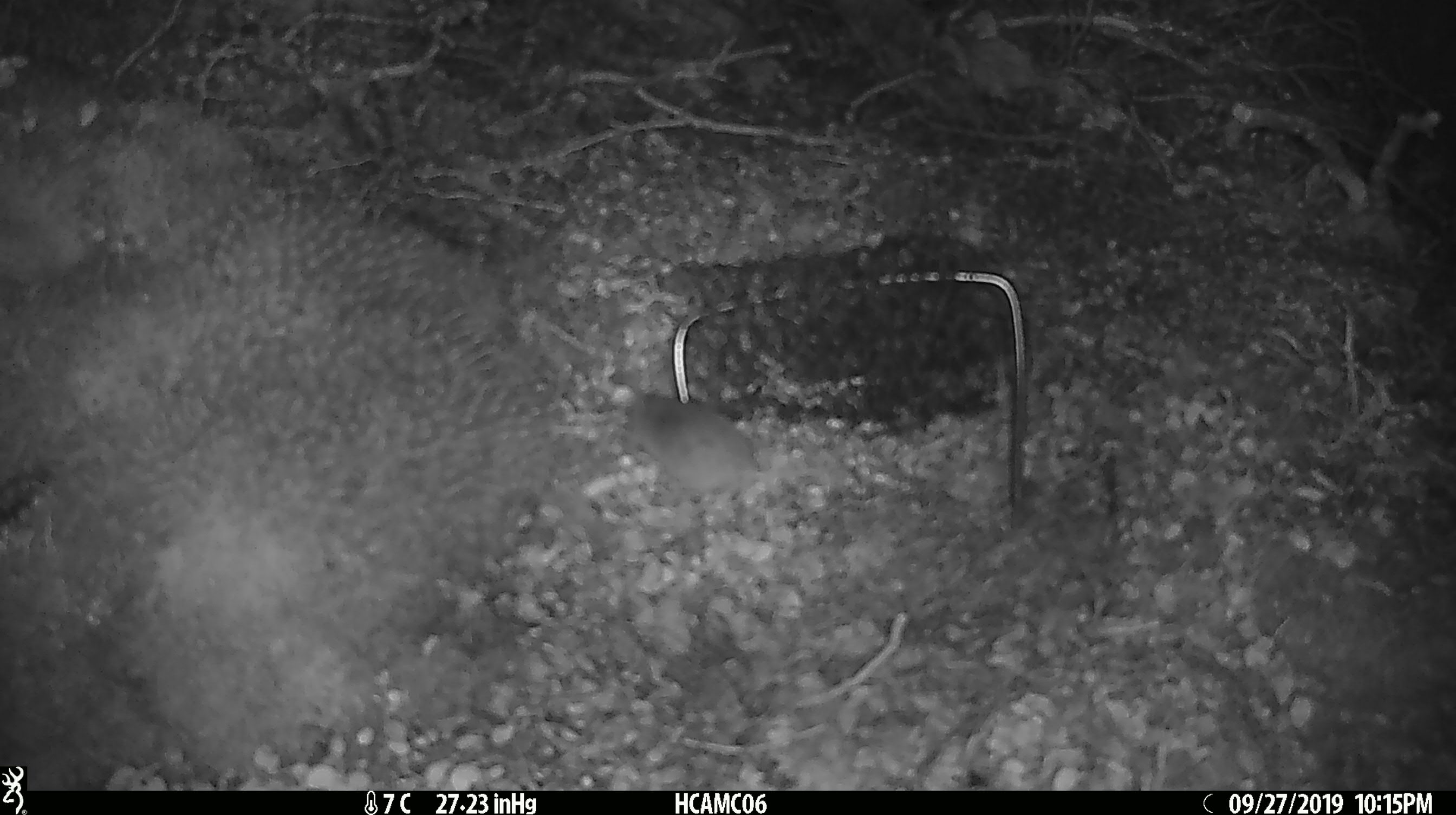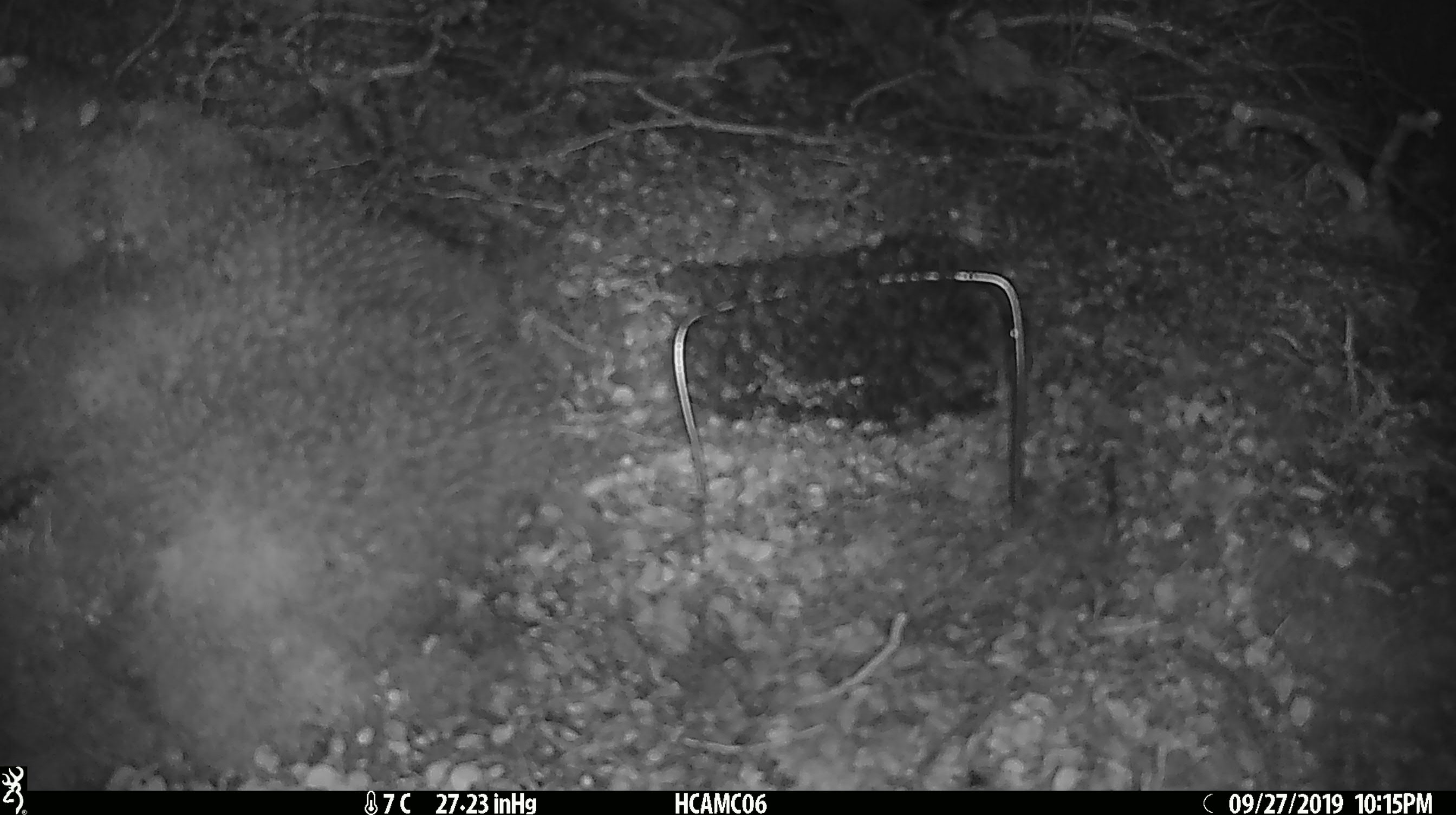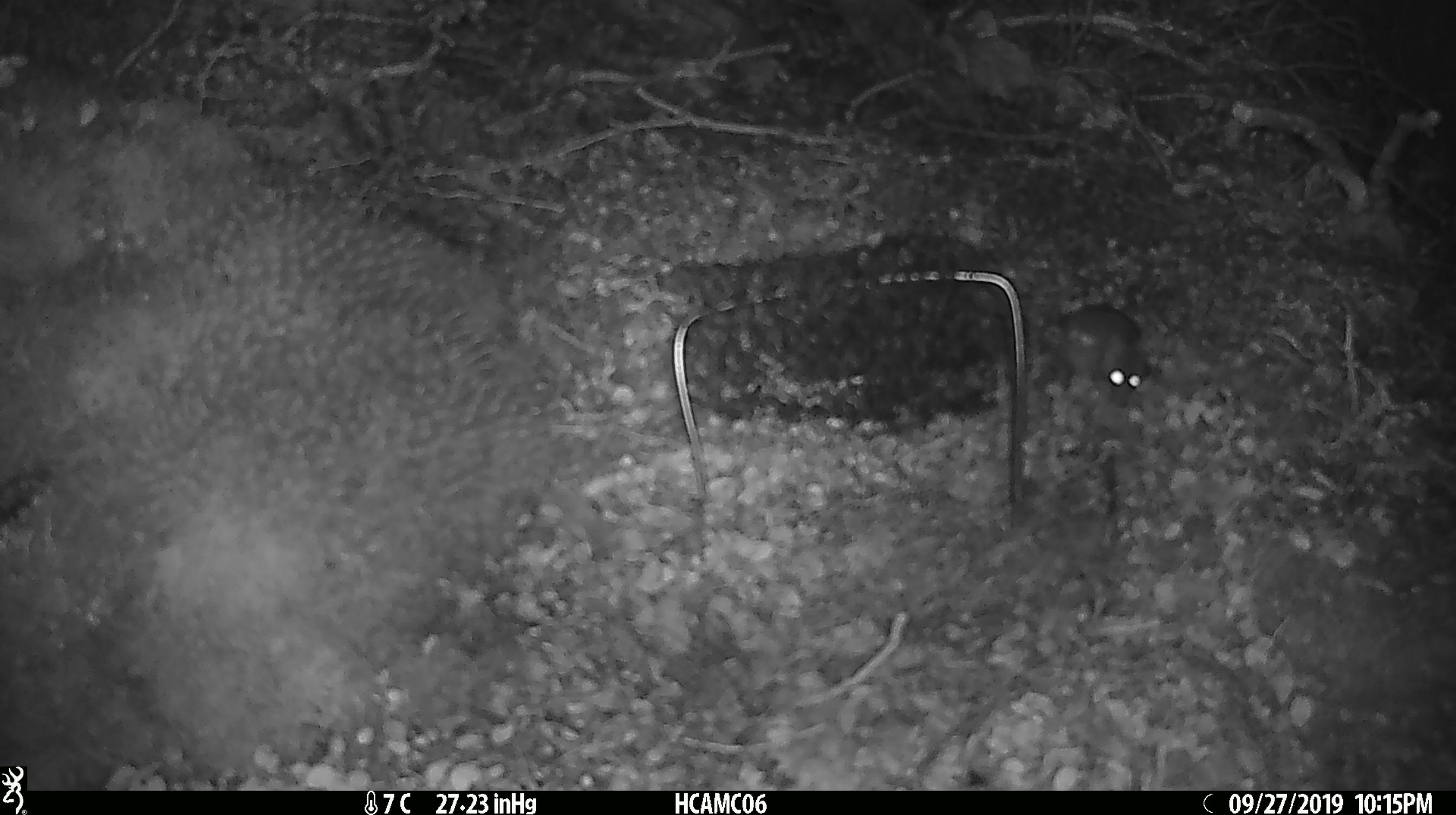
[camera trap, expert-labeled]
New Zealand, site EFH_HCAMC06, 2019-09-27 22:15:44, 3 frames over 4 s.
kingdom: Animalia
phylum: Chordata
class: Mammalia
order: Rodentia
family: Muridae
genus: Mus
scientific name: Mus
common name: mouse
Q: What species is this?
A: Mouse (Mus).